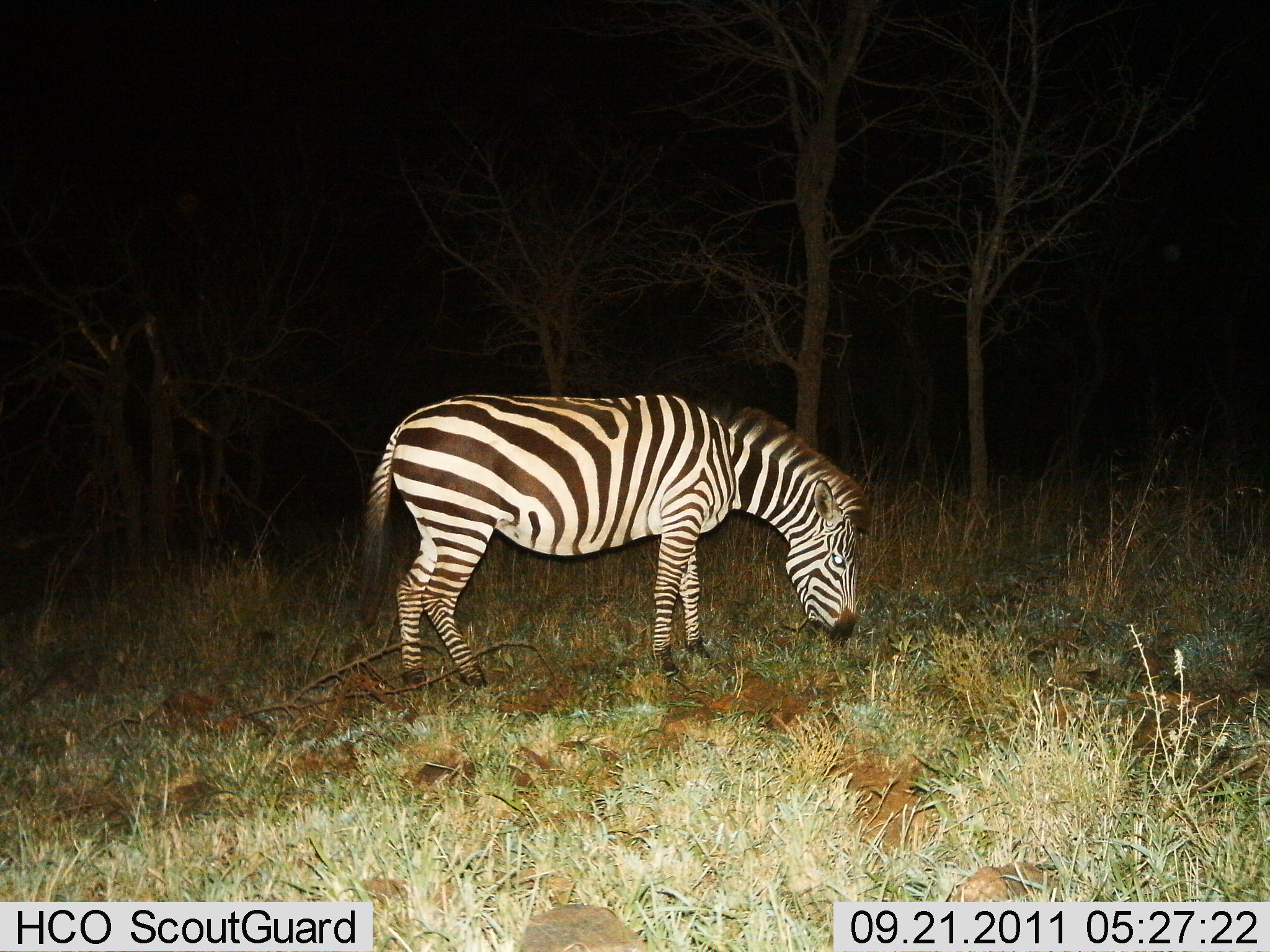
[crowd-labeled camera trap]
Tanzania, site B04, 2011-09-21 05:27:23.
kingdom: Animalia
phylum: Chordata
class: Mammalia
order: Perissodactyla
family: Equidae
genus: Equus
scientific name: Equus quagga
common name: plains zebra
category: zebra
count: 1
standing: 25%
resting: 0%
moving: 0%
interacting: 0%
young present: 0%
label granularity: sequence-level